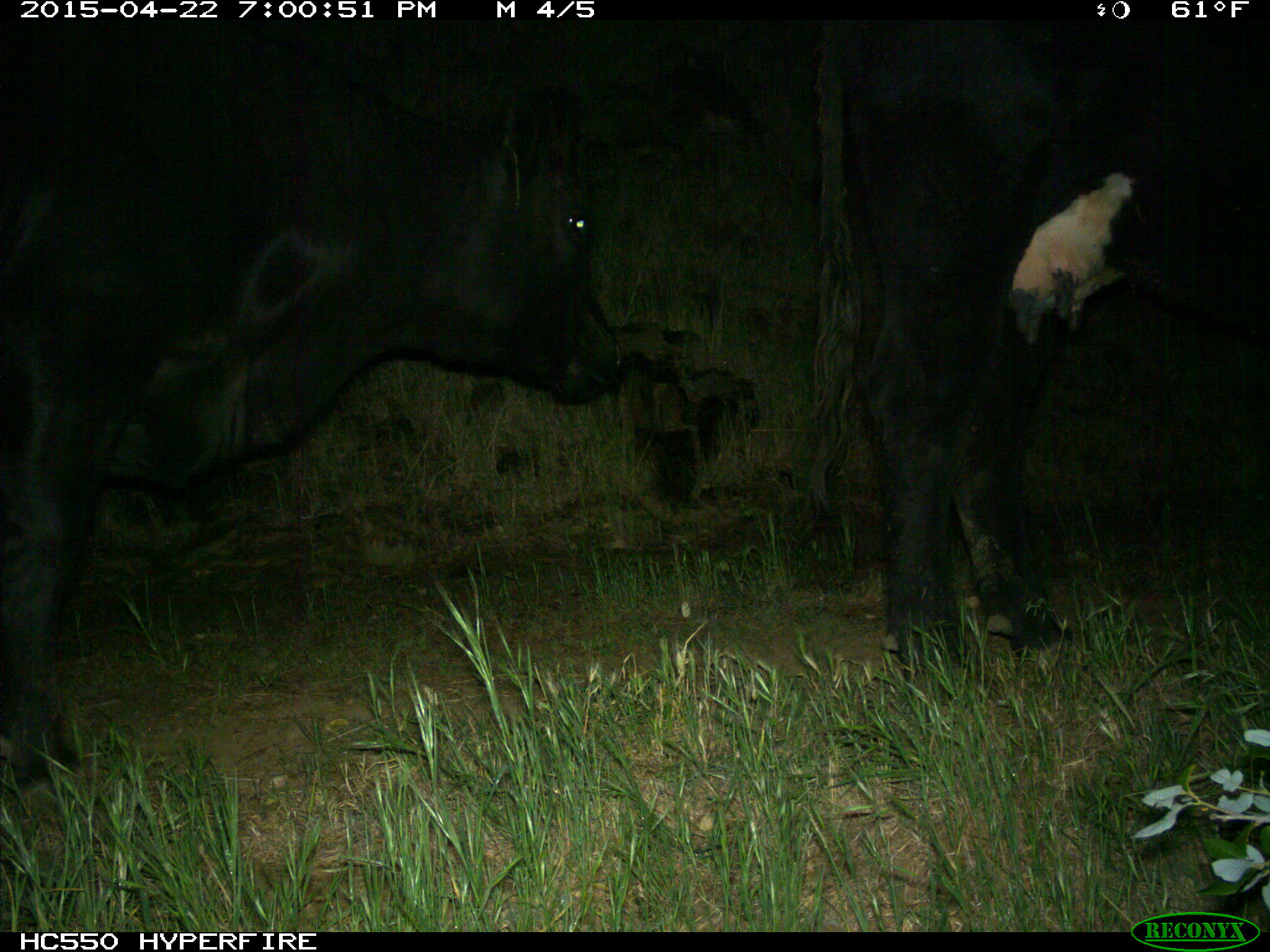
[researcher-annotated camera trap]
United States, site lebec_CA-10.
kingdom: Animalia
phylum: Chordata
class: Mammalia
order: Artiodactyla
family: Bovidae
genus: Bos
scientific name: Bos taurus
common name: domestic cow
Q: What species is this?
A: Bos taurus (domestic cow).